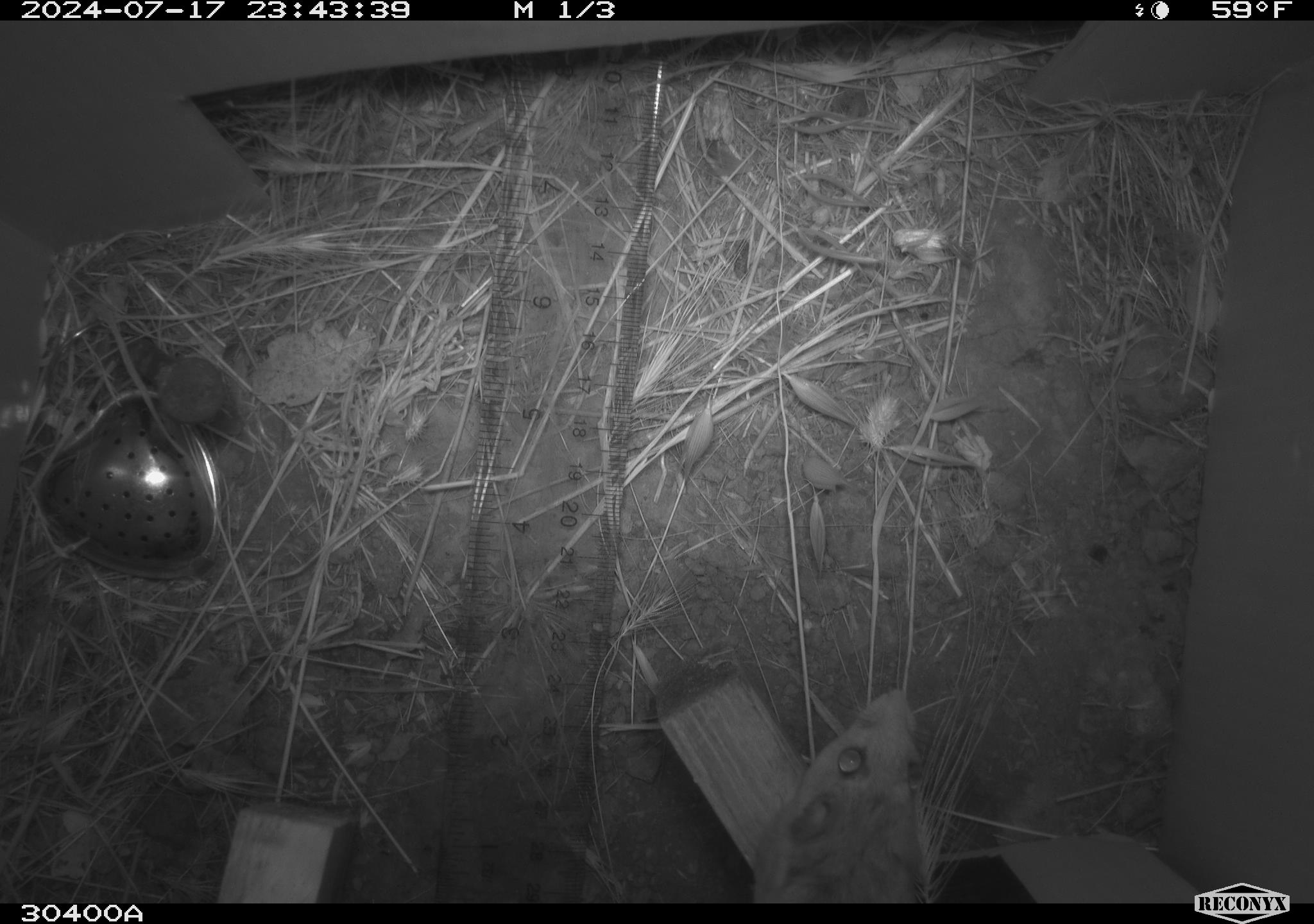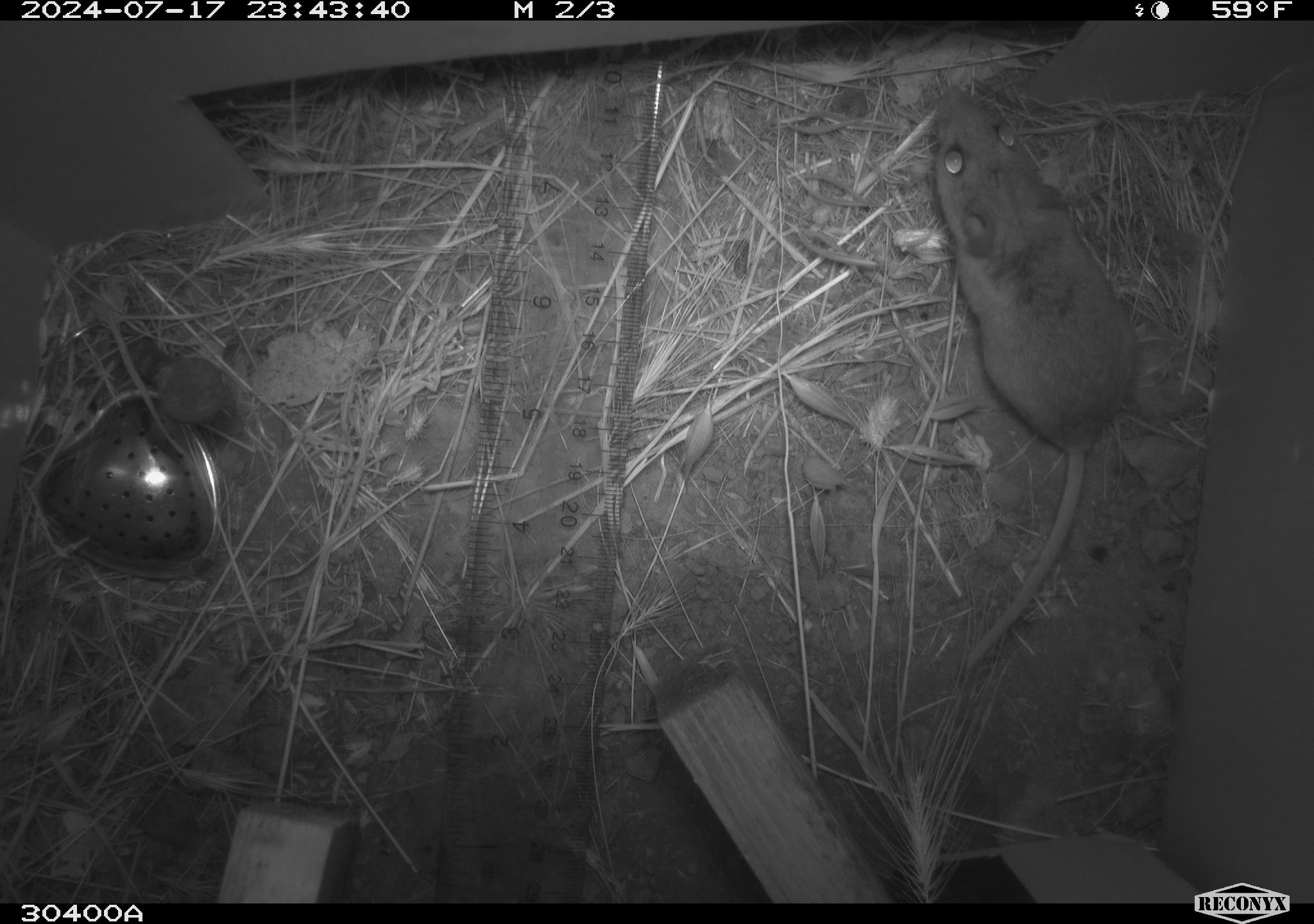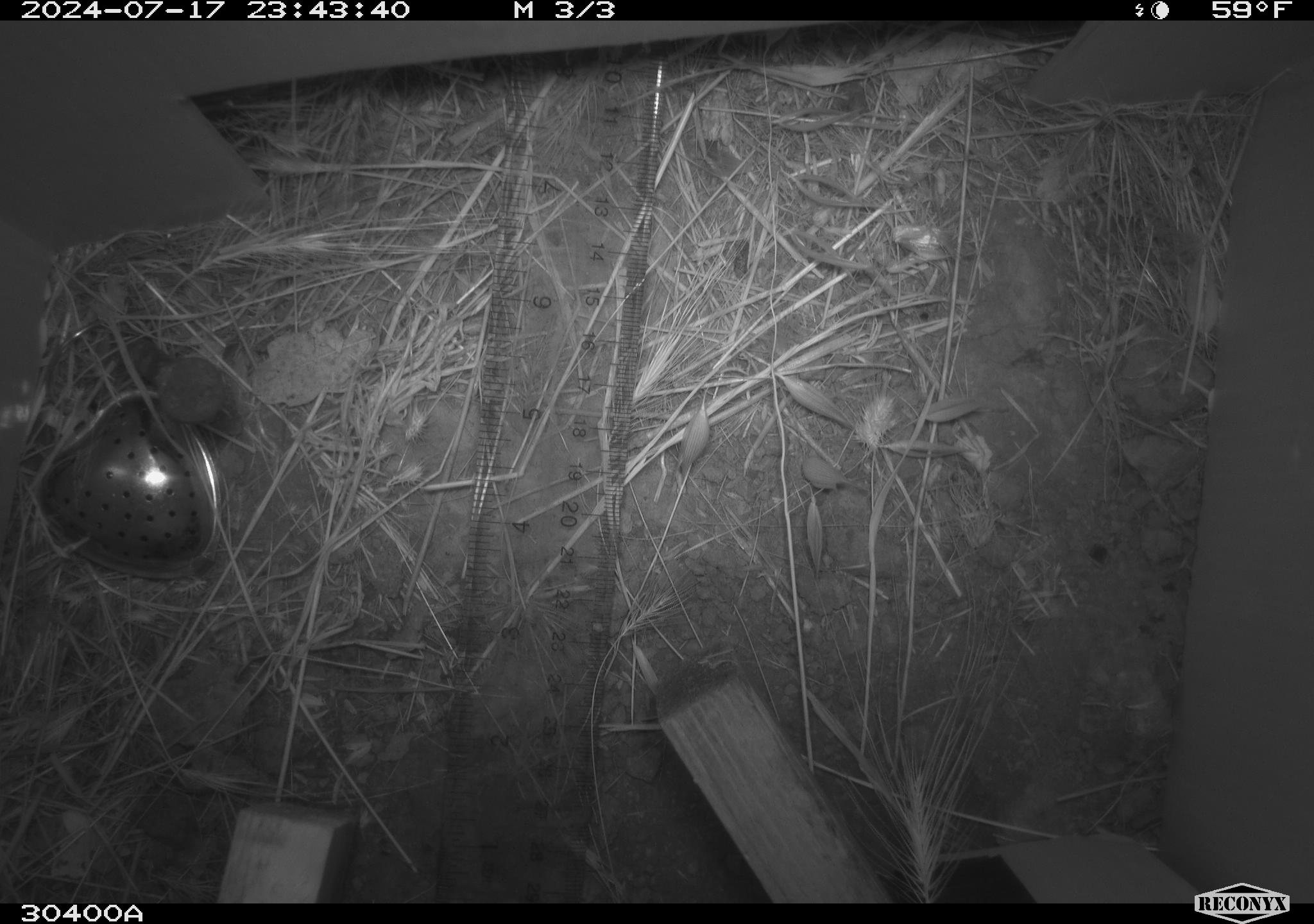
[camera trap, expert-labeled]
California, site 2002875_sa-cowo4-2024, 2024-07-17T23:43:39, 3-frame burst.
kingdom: Animalia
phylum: Chordata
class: Mammalia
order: Rodentia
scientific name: Rodentia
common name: mouse species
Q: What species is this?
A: Mouse species (Rodentia).